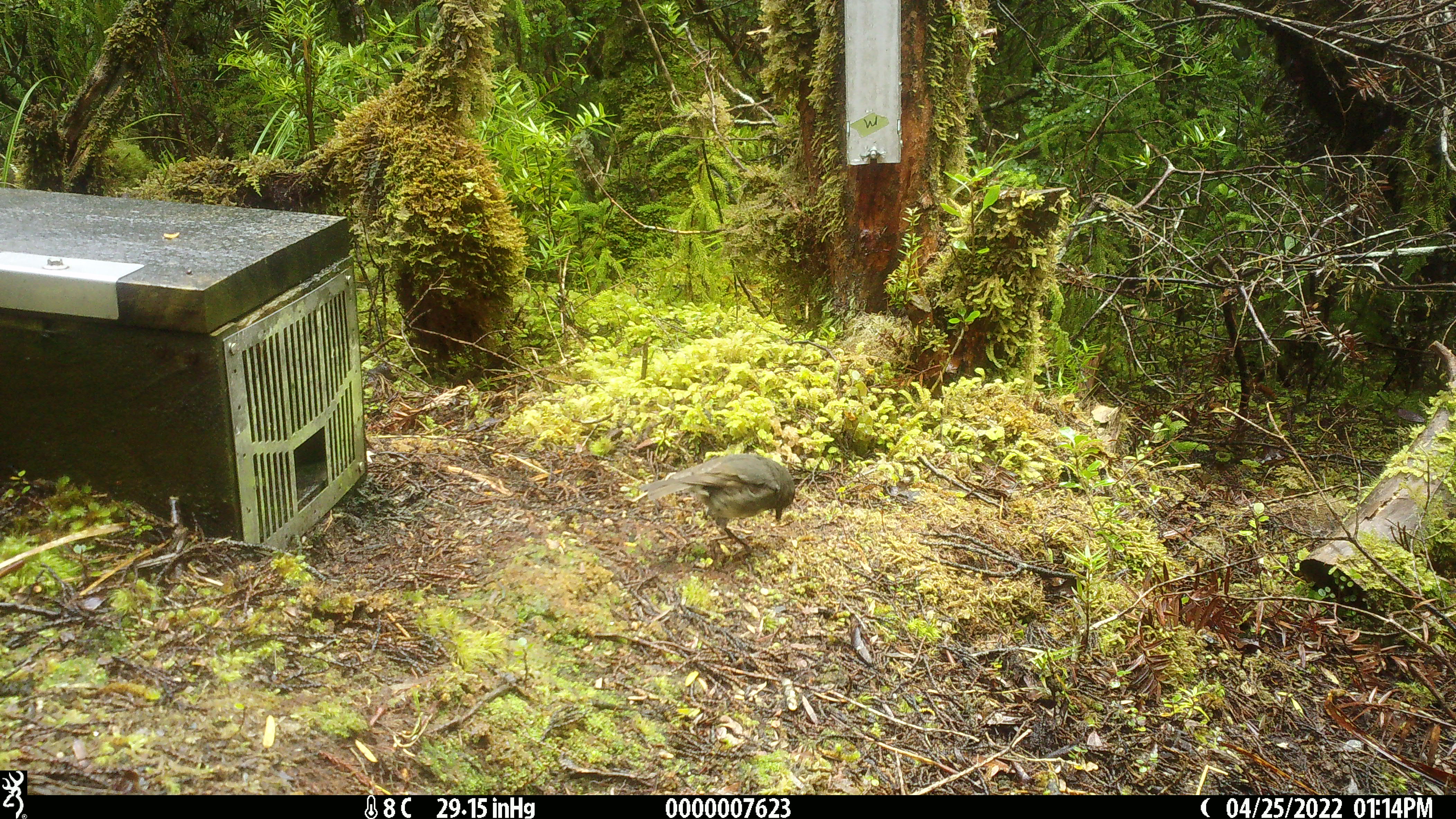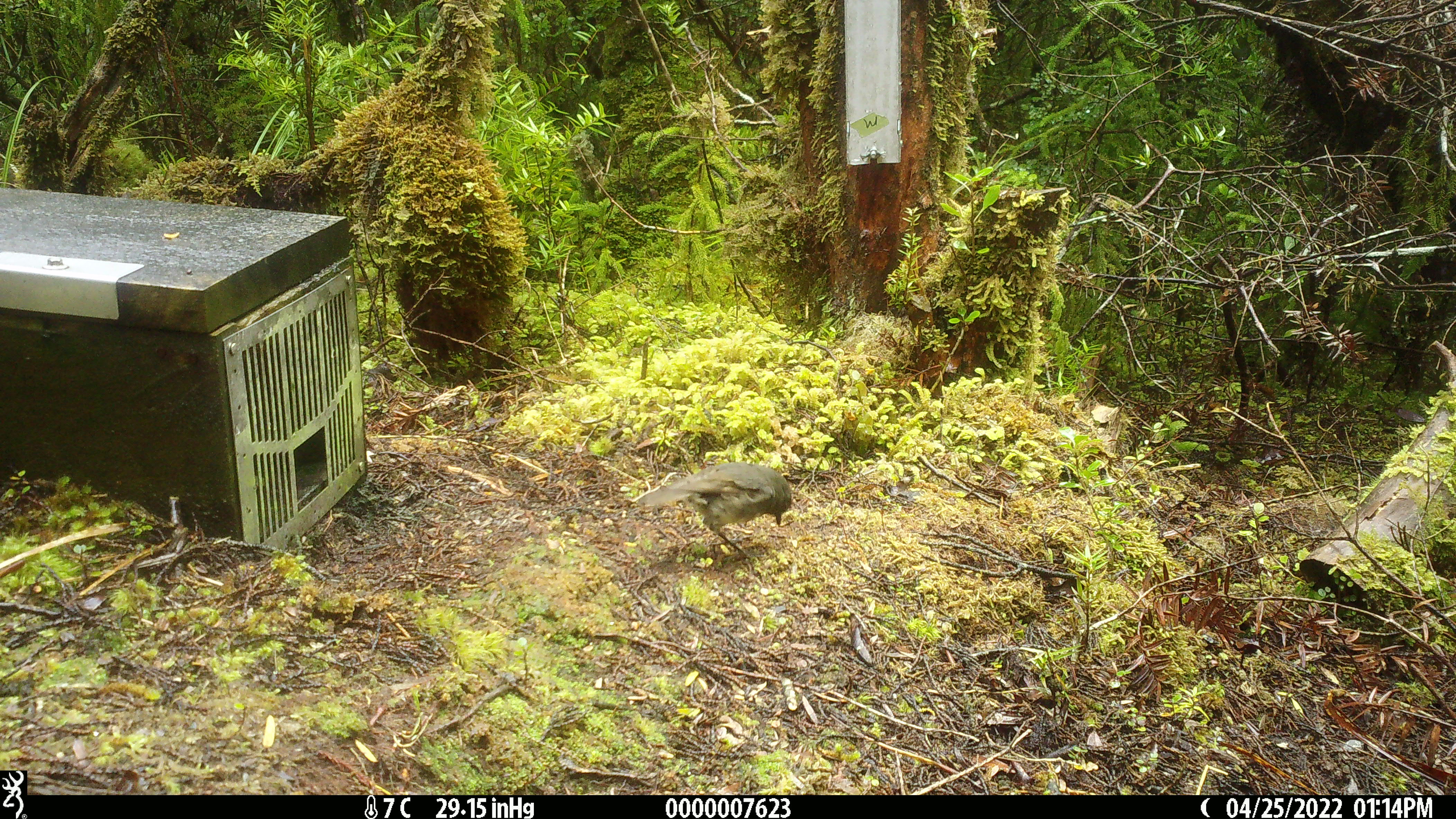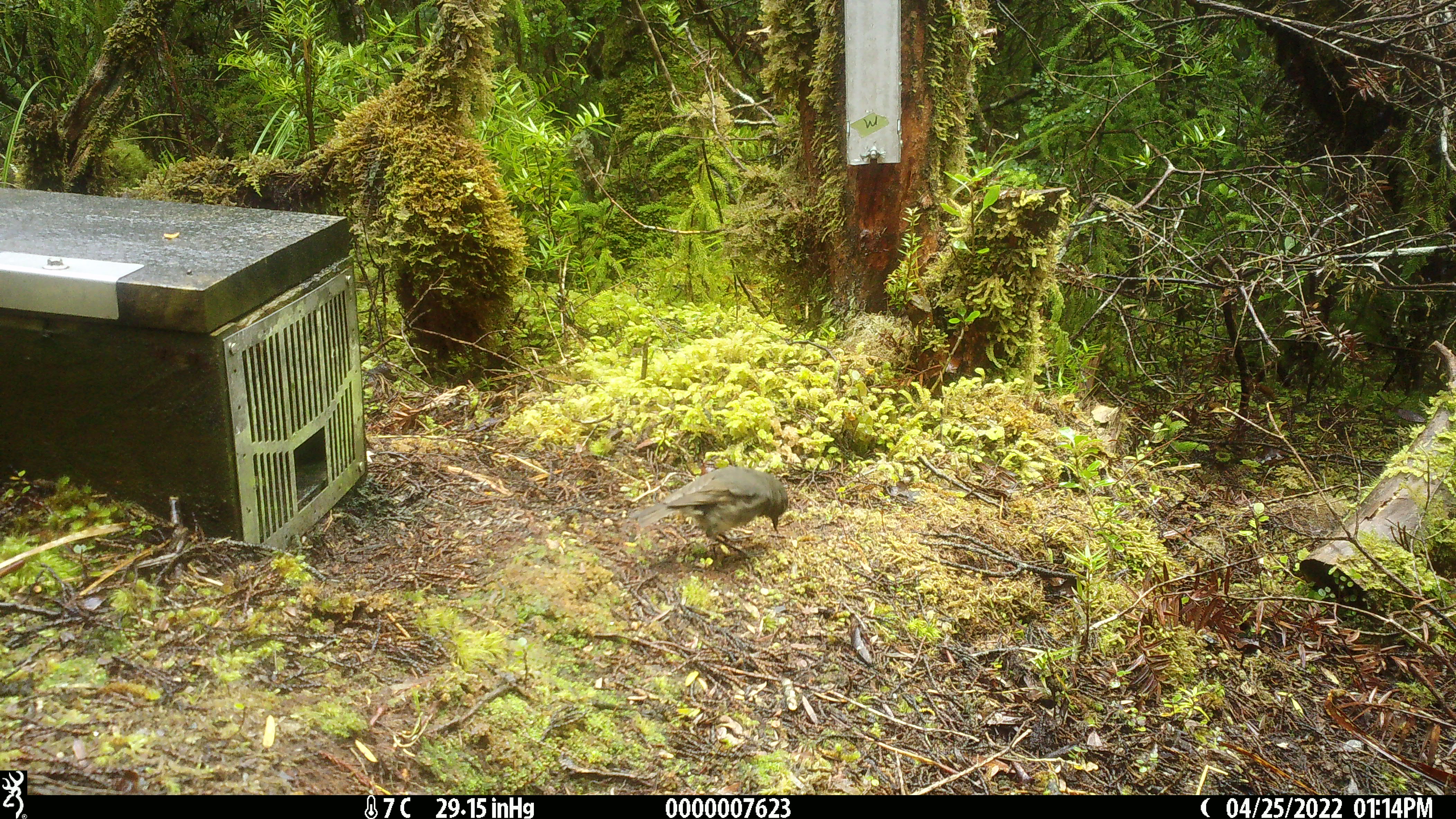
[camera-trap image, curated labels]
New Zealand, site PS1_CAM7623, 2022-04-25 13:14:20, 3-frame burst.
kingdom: Animalia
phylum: Chordata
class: Aves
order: Passeriformes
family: Petroicidae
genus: Petroica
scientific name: Petroica australis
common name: new zealand robin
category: robin